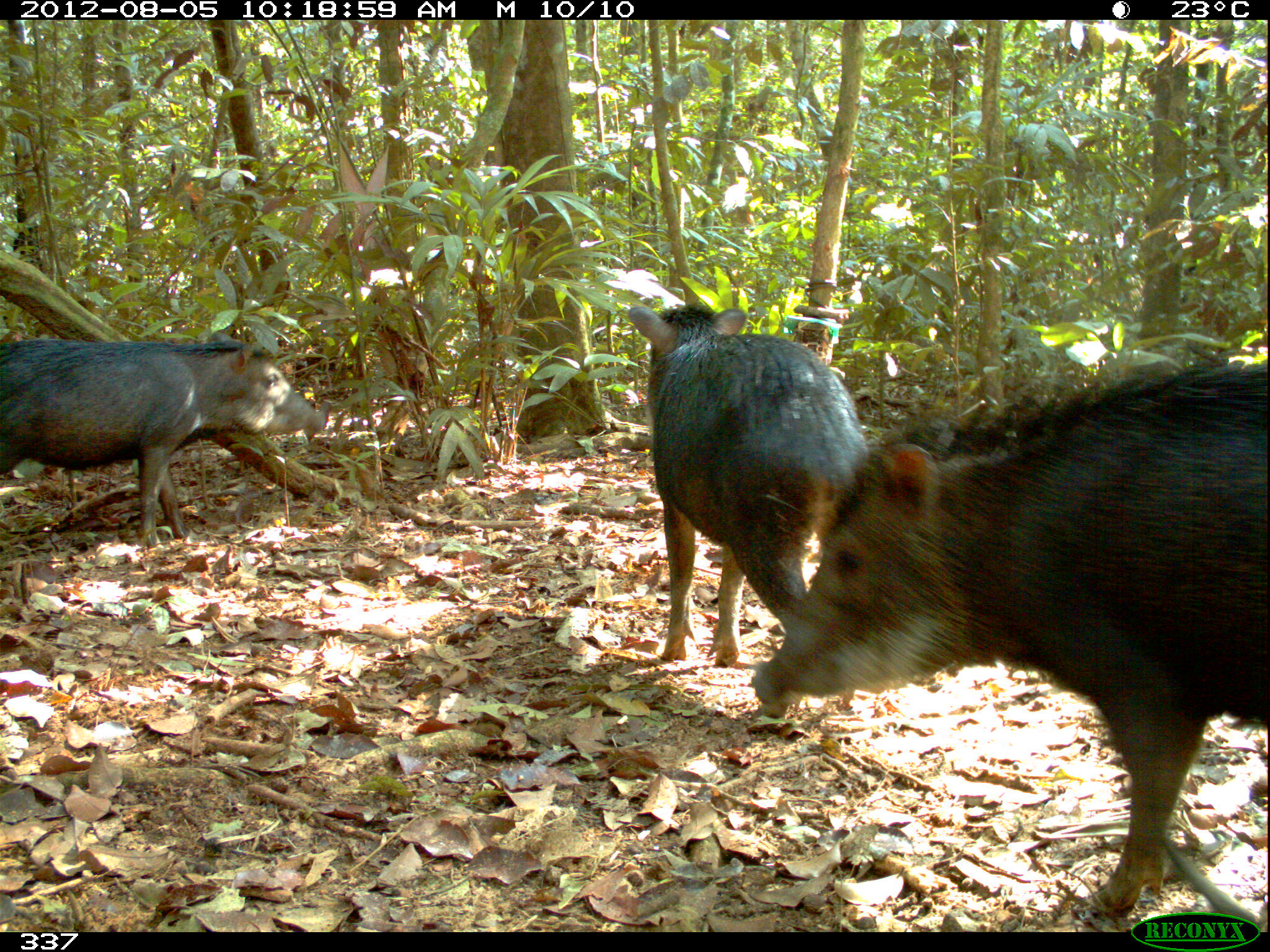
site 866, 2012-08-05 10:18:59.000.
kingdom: Animalia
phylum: Chordata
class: Mammalia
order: Artiodactyla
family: Tayassuidae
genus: Tayassu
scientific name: Tayassu pecari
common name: white-lipped peccary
Tayassu pecari (white-lipped peccary).